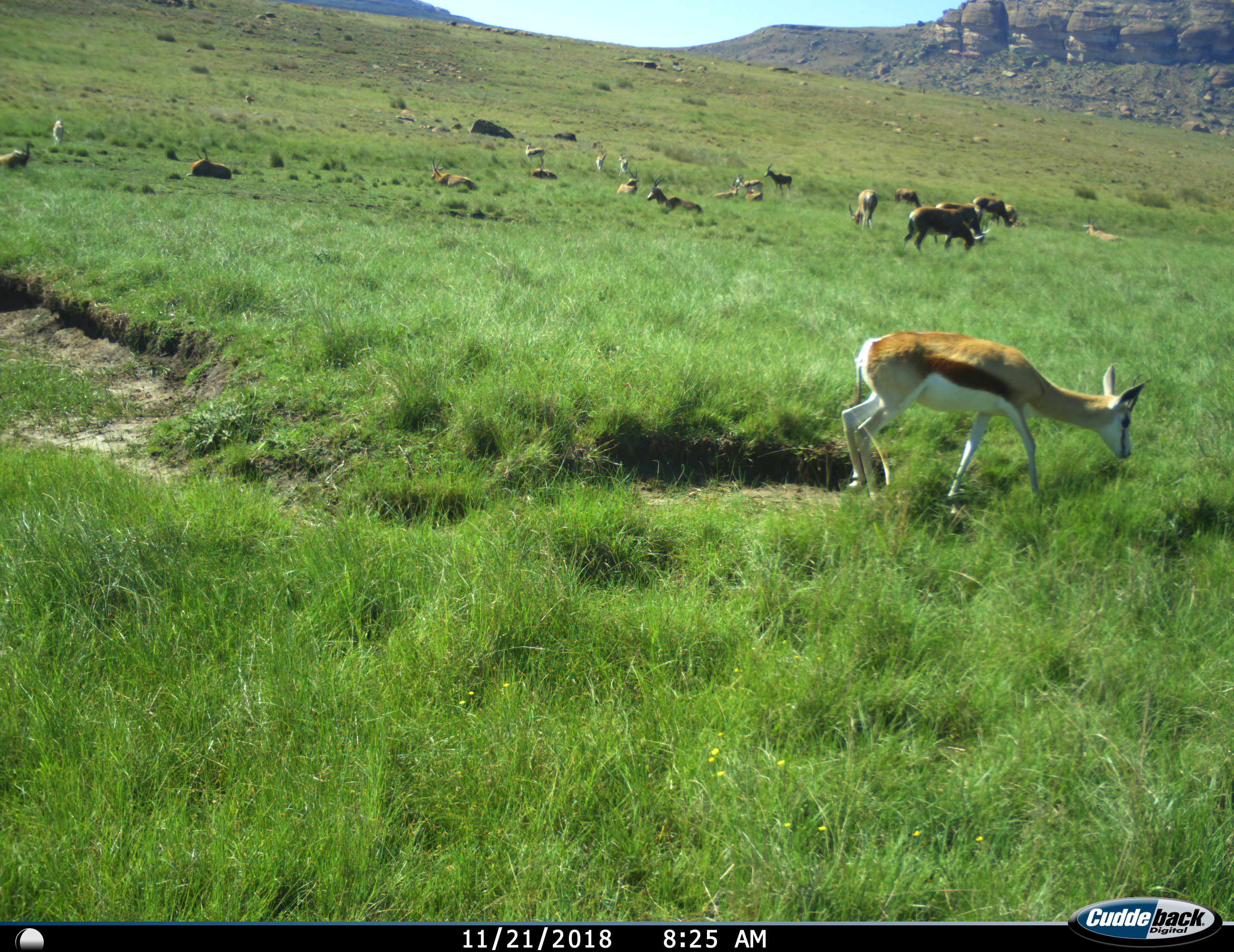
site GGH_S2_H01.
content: unidentified animal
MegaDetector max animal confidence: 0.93